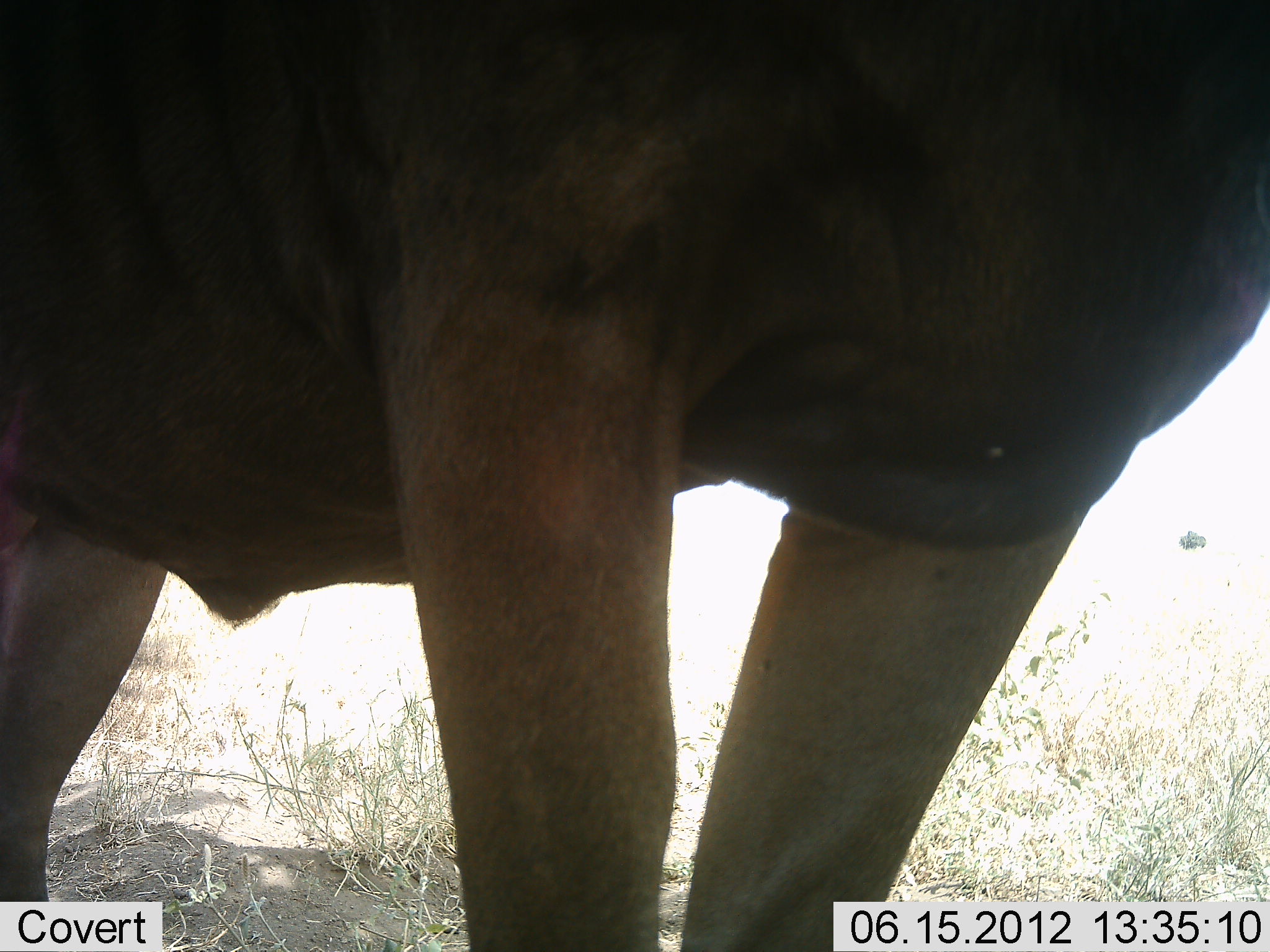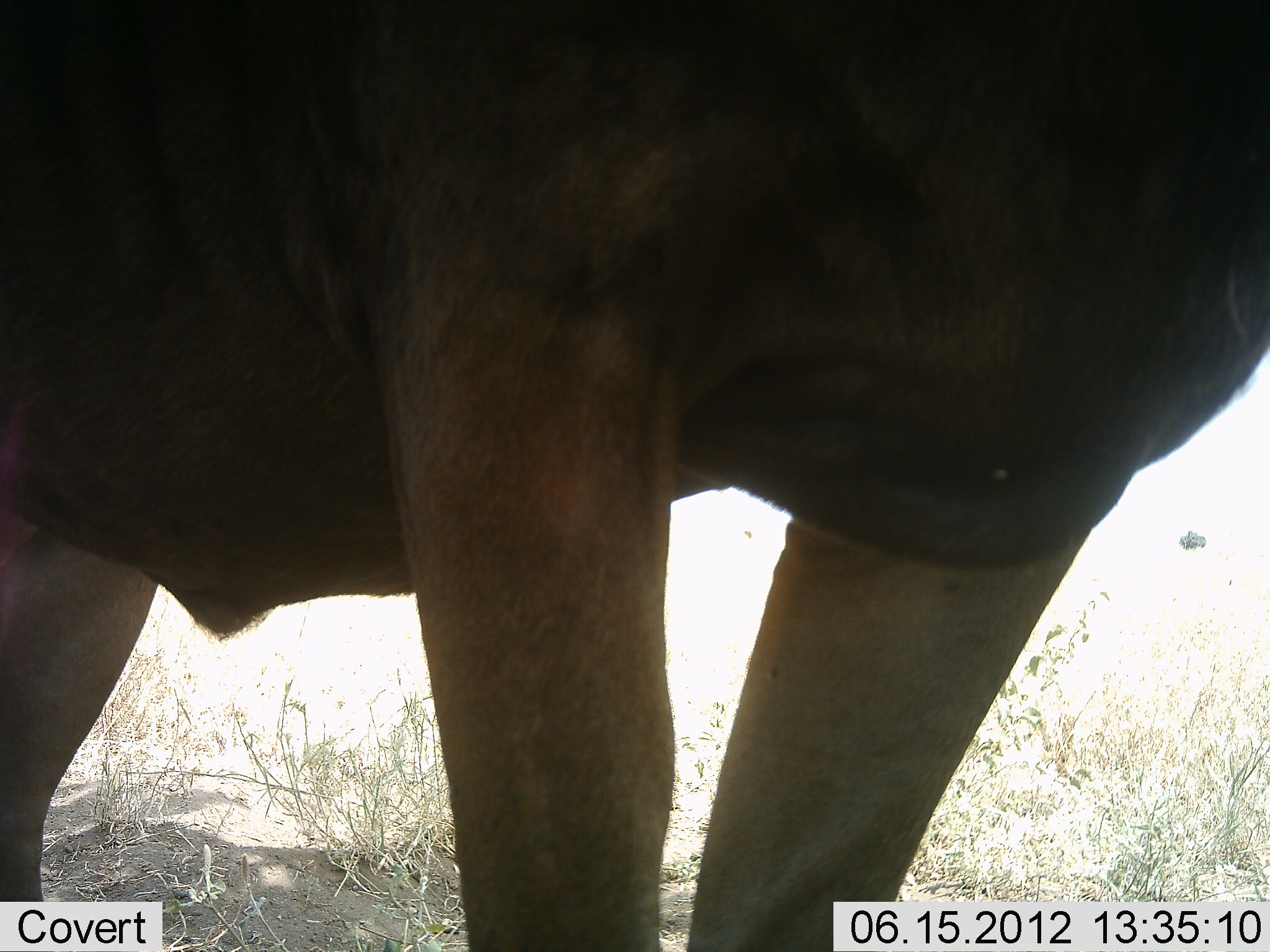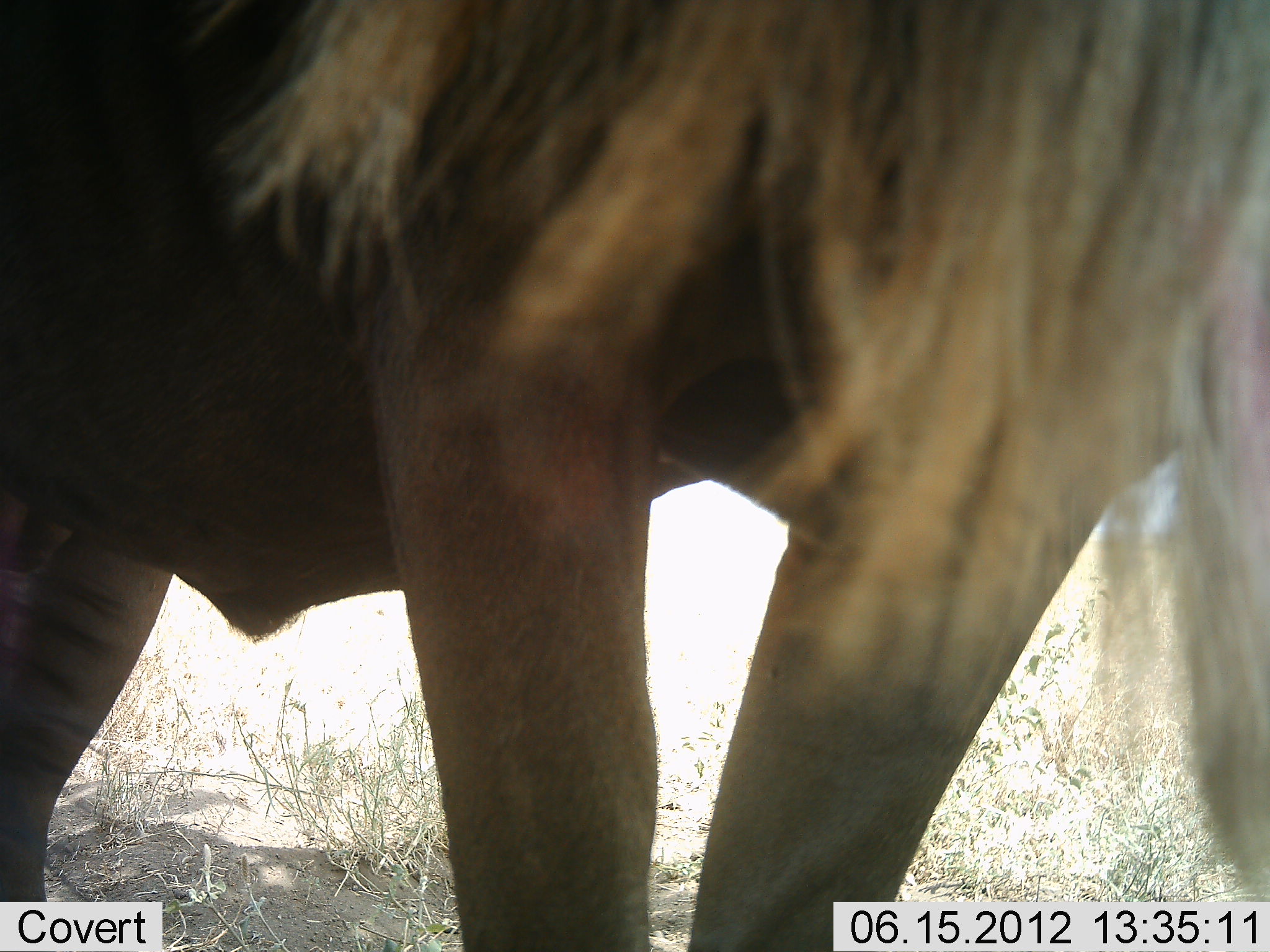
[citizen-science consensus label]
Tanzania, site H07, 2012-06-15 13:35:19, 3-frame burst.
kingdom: Animalia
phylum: Chordata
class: Mammalia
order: Artiodactyla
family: Bovidae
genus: Connochaetes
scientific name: Connochaetes taurinus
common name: blue wildebeest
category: wildebeest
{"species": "wildebeest (blue wildebeest) (Connochaetes taurinus)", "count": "1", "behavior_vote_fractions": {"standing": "90%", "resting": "0%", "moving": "0%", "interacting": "0%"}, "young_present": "0%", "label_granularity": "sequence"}